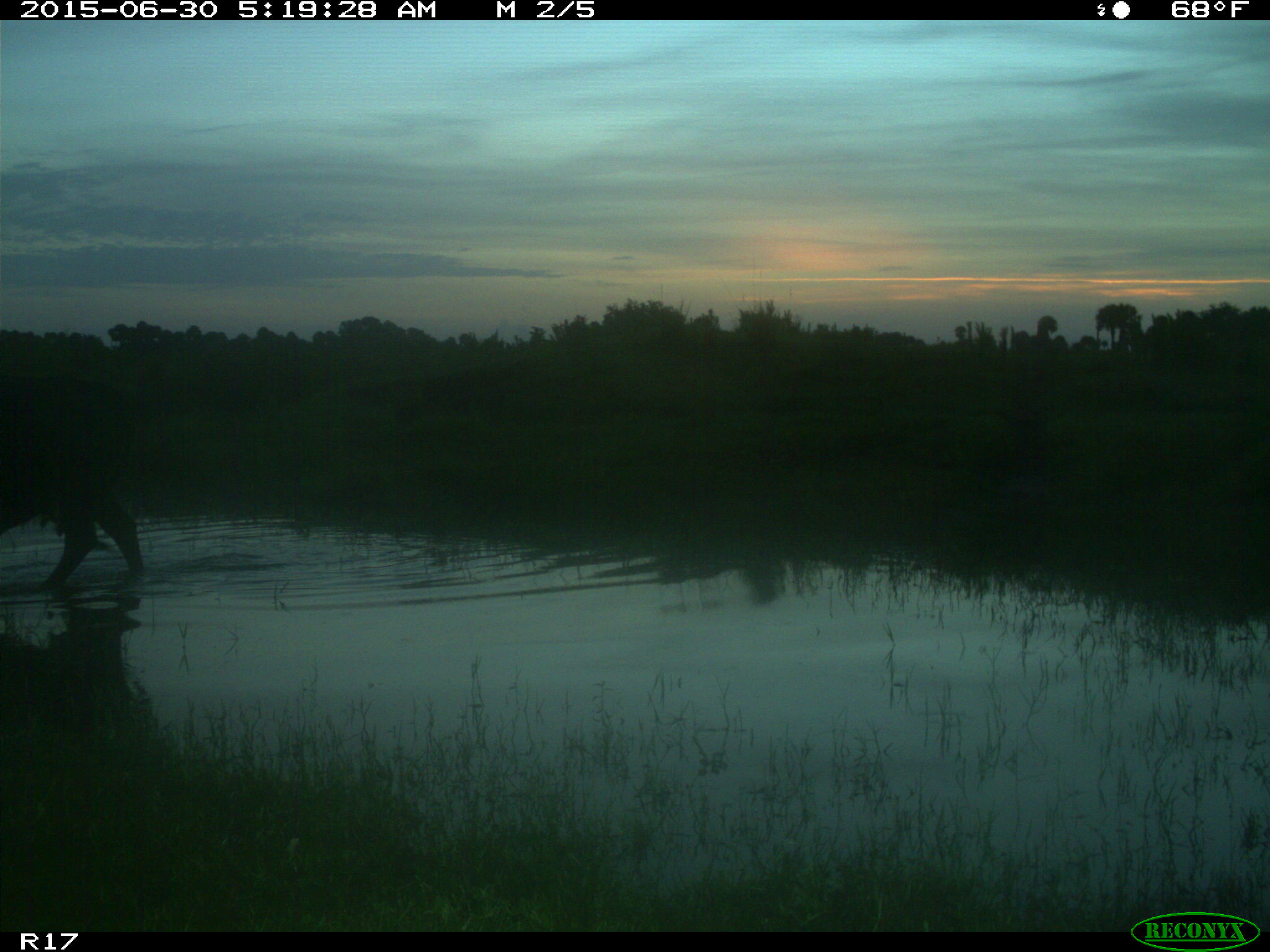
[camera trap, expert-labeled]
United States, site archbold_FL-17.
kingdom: Animalia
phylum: Chordata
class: Mammalia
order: Artiodactyla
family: Bovidae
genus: Bos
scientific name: Bos taurus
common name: domestic cow